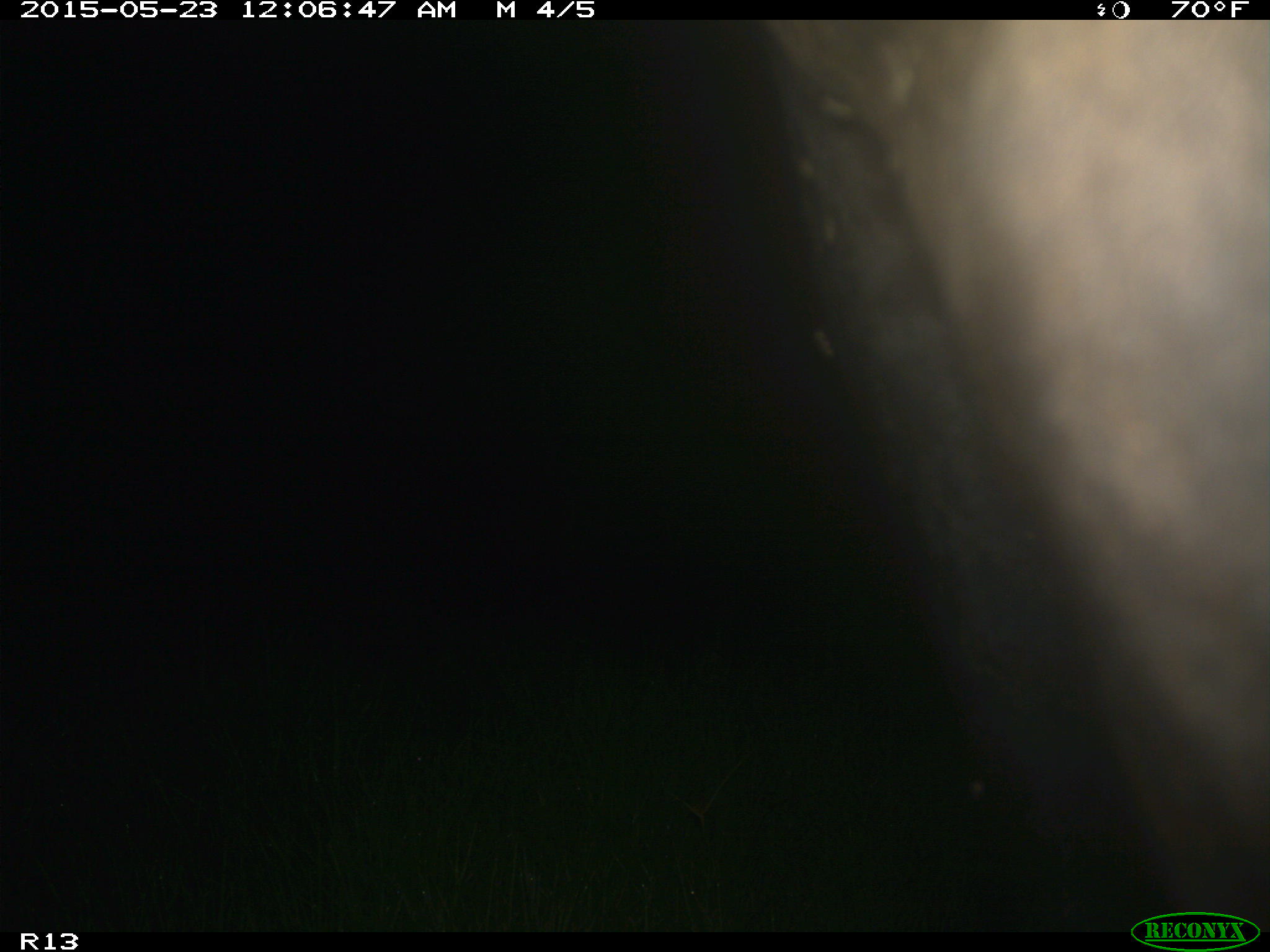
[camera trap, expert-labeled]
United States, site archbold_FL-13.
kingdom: Animalia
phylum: Chordata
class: Mammalia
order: Artiodactyla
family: Bovidae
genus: Bos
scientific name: Bos taurus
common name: domestic cow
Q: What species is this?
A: Bos taurus (domestic cow).